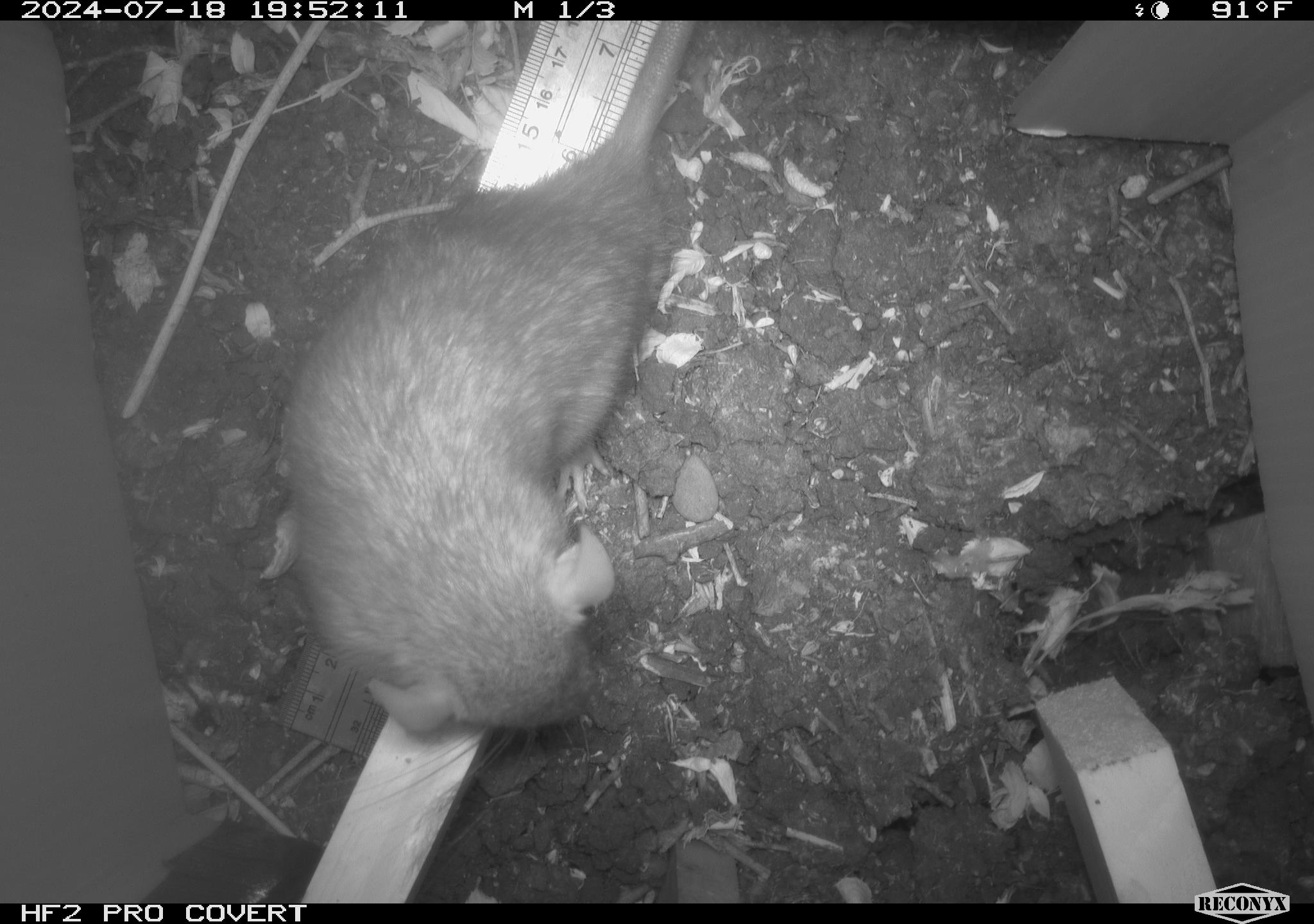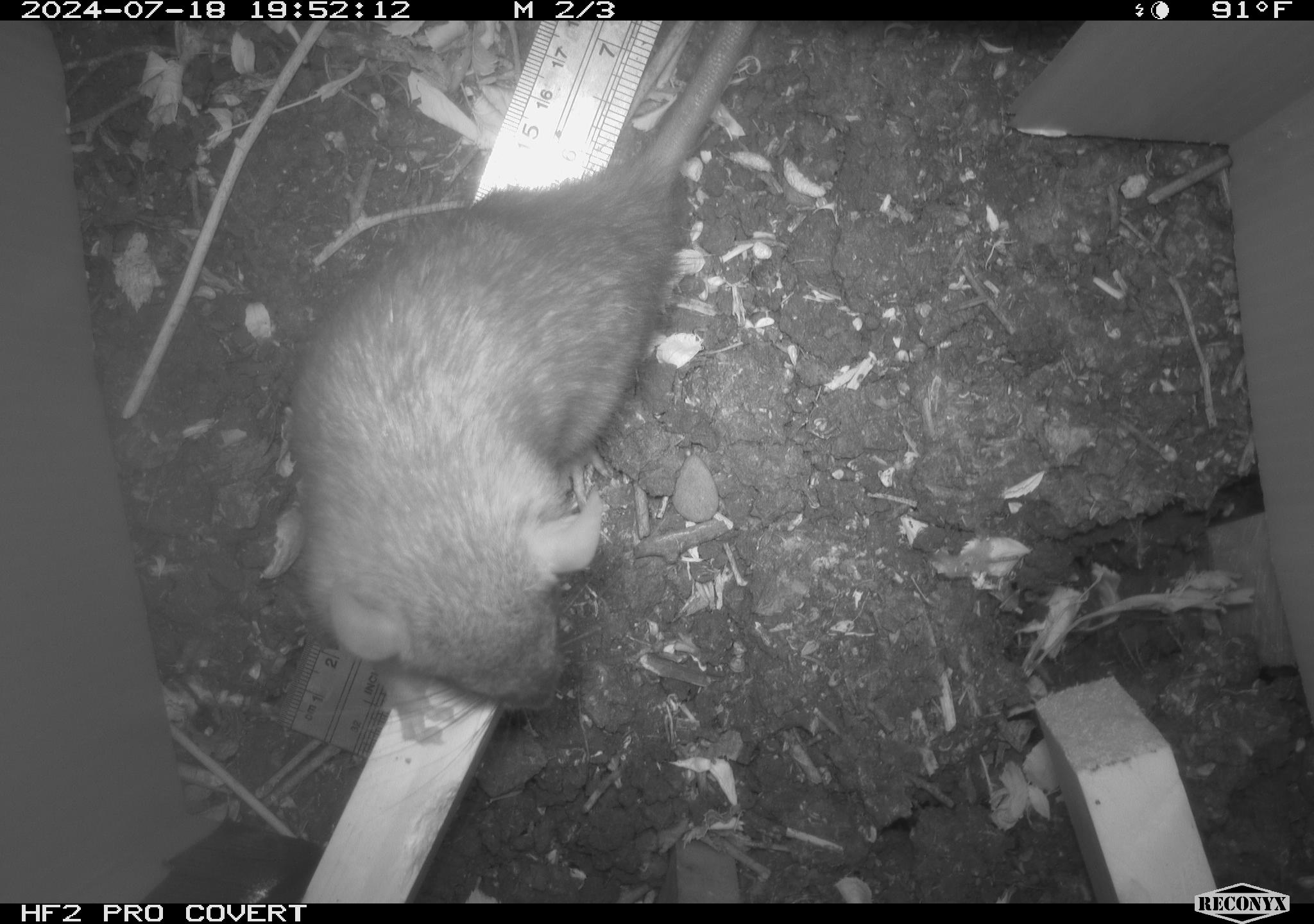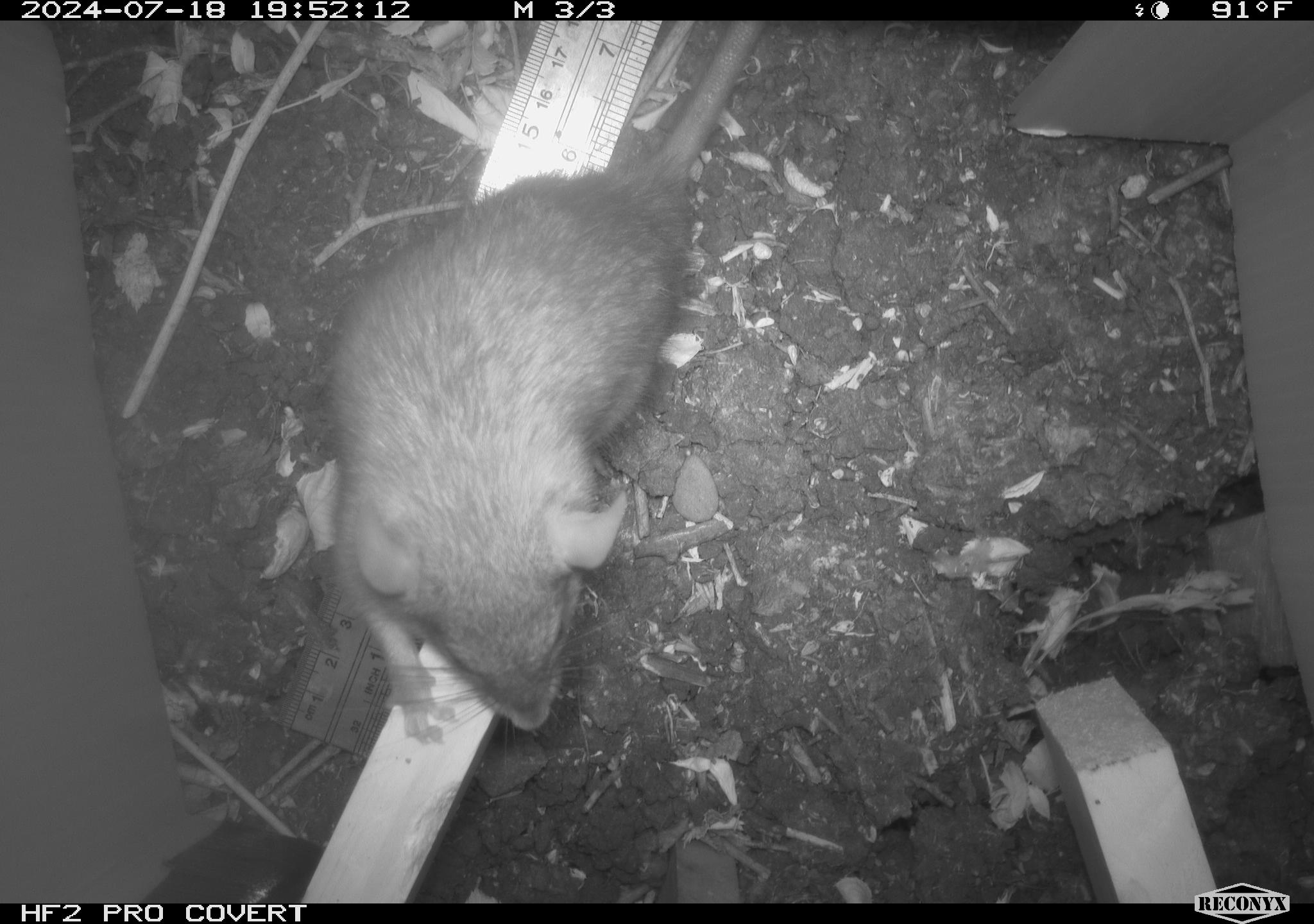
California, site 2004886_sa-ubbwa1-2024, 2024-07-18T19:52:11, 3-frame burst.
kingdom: Animalia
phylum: Chordata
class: Mammalia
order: Rodentia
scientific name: Rodentia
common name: woodrat or rat or mouse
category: woodrat or rat or mouse species